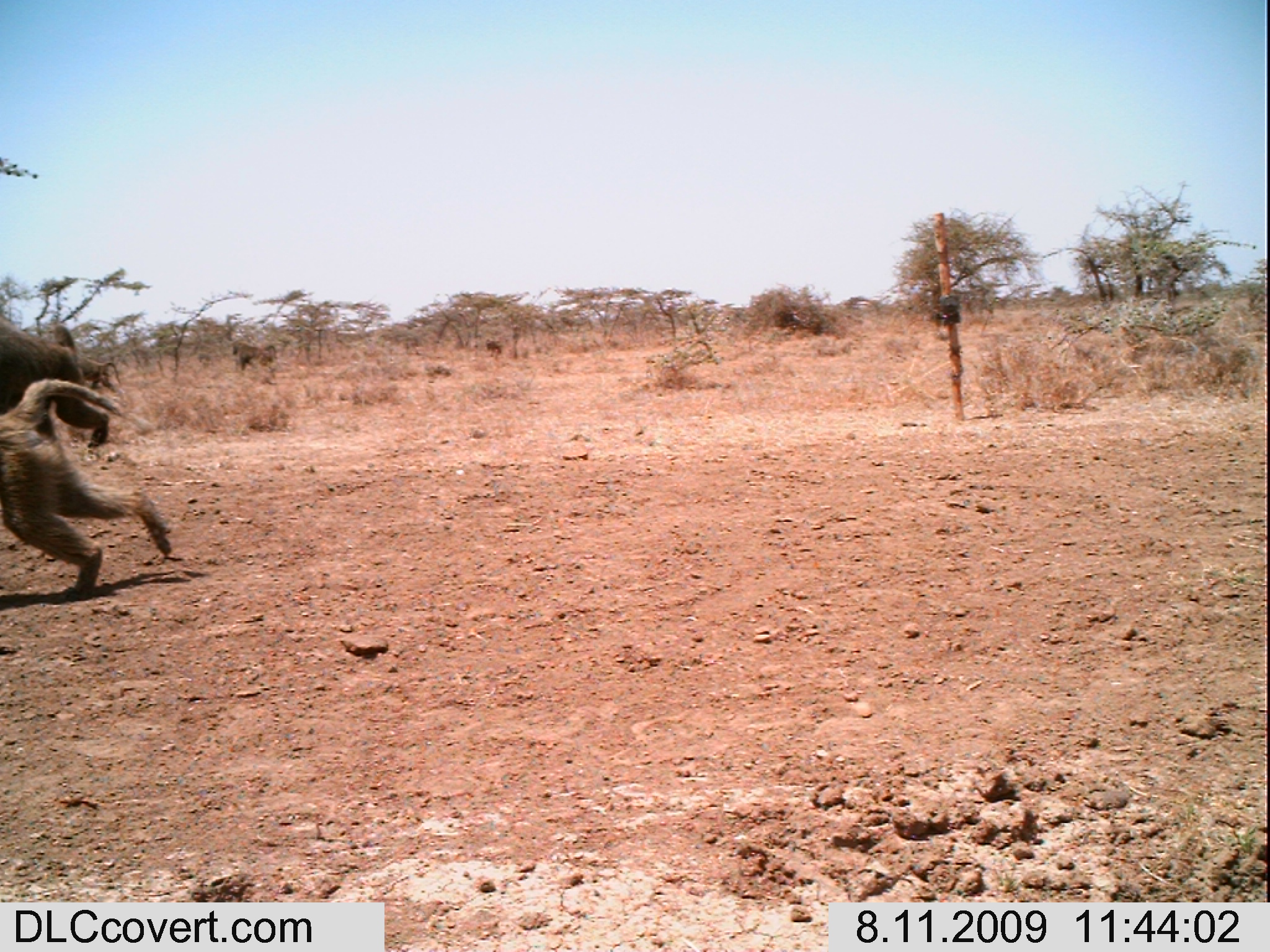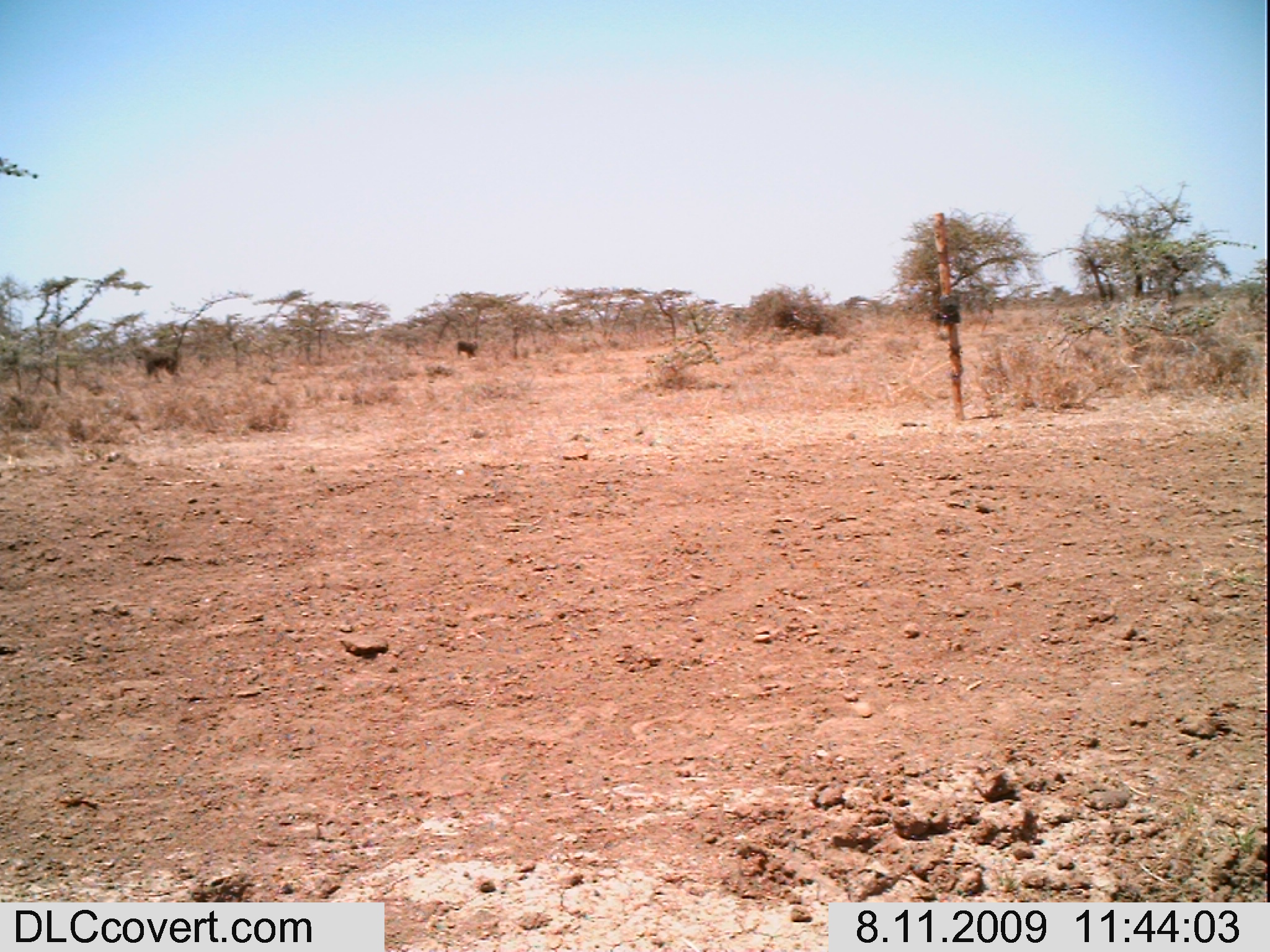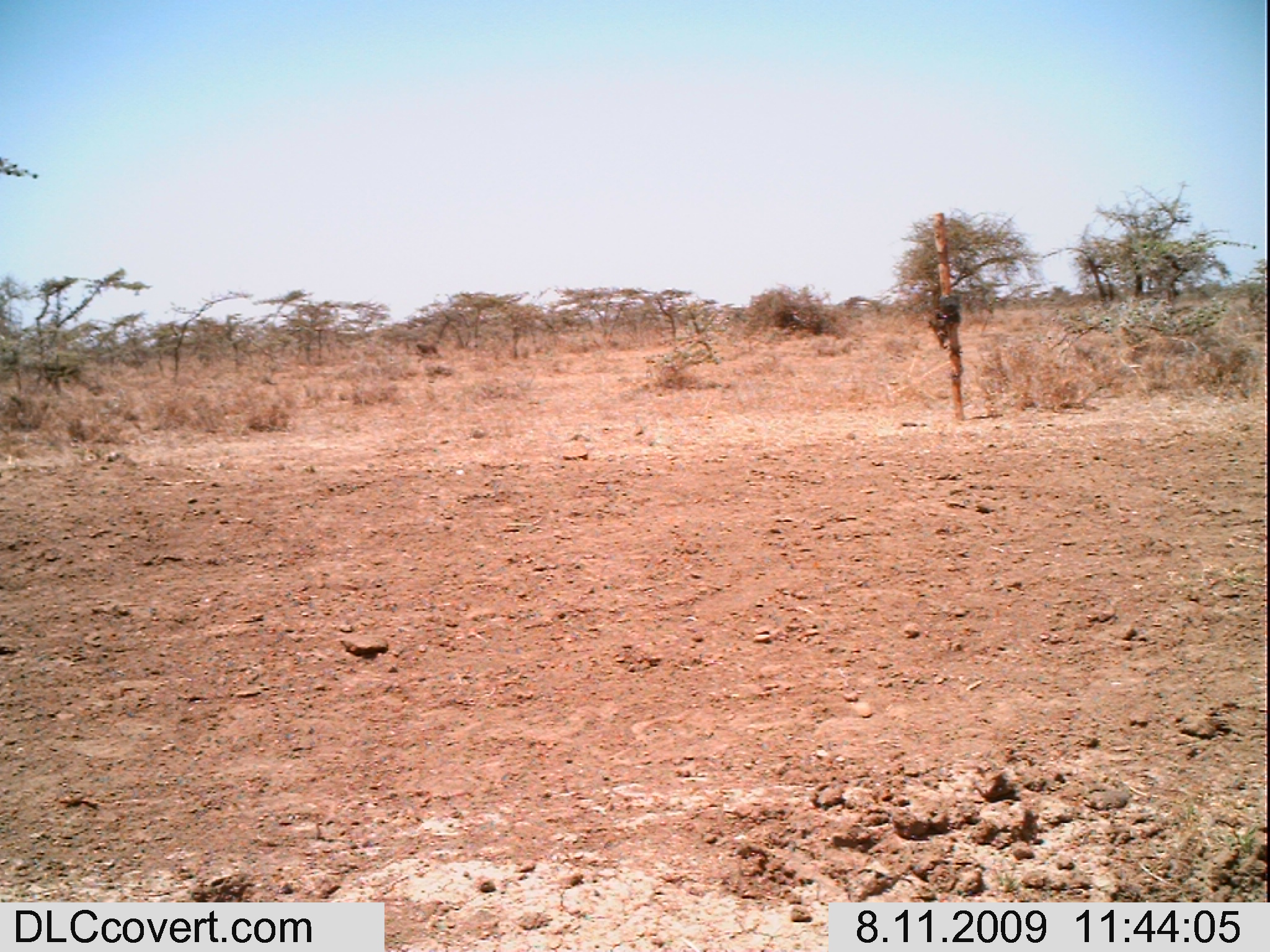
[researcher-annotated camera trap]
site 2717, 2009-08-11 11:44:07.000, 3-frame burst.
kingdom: Animalia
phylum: Chordata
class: Mammalia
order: Primates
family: Cercopithecidae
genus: Papio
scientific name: Papio anubis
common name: olive baboon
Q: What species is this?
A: Papio anubis (olive baboon).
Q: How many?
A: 5.